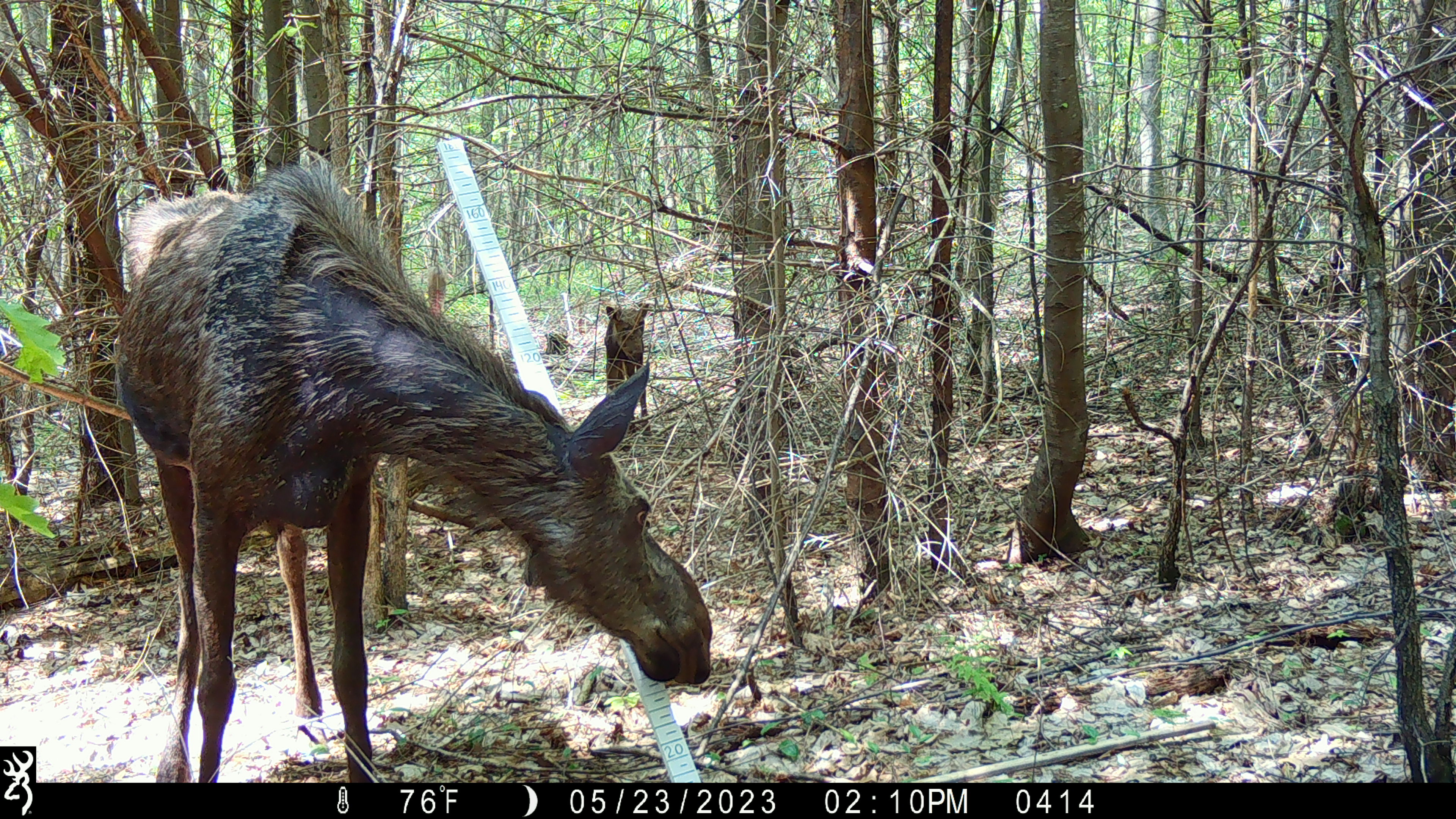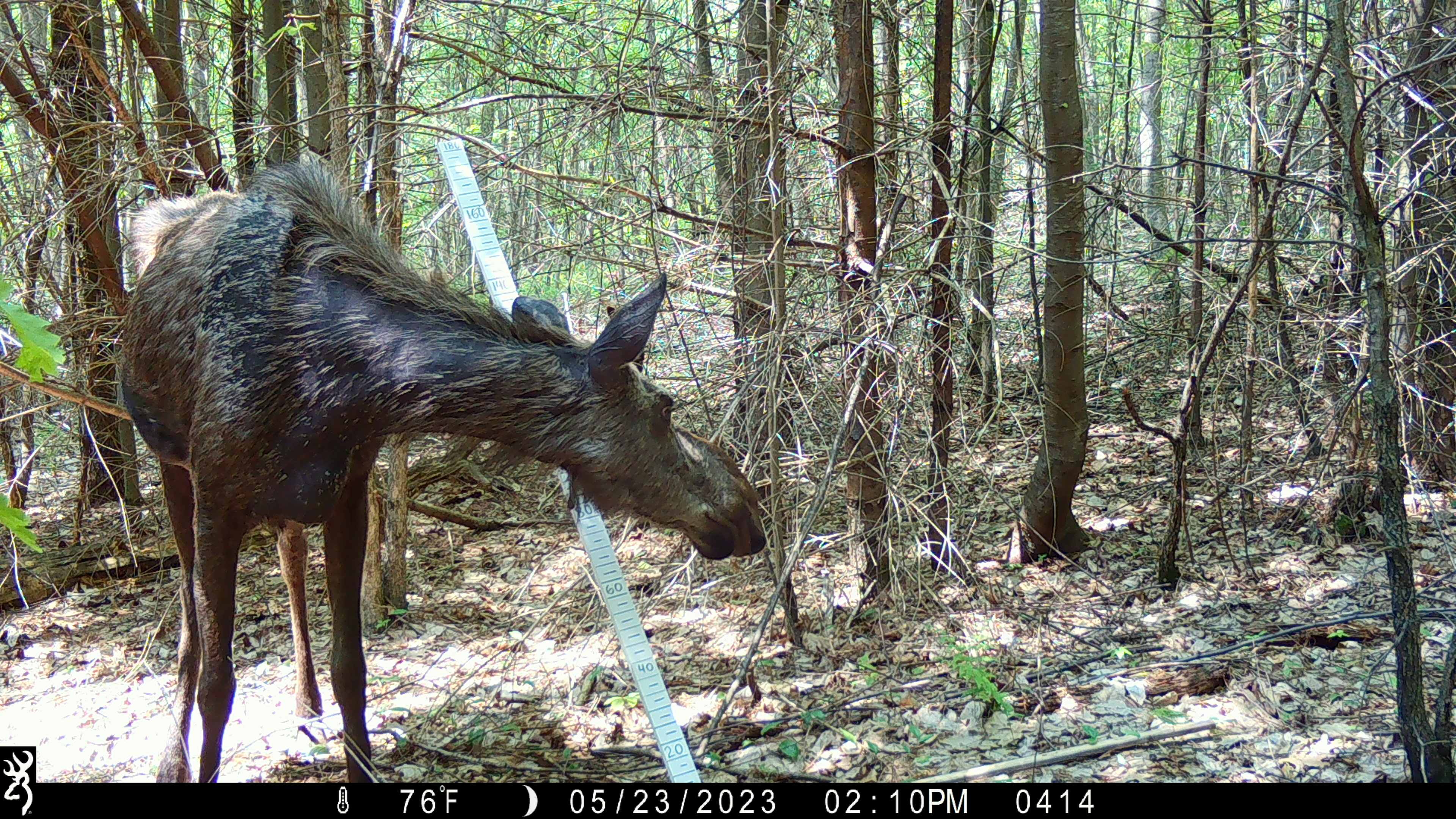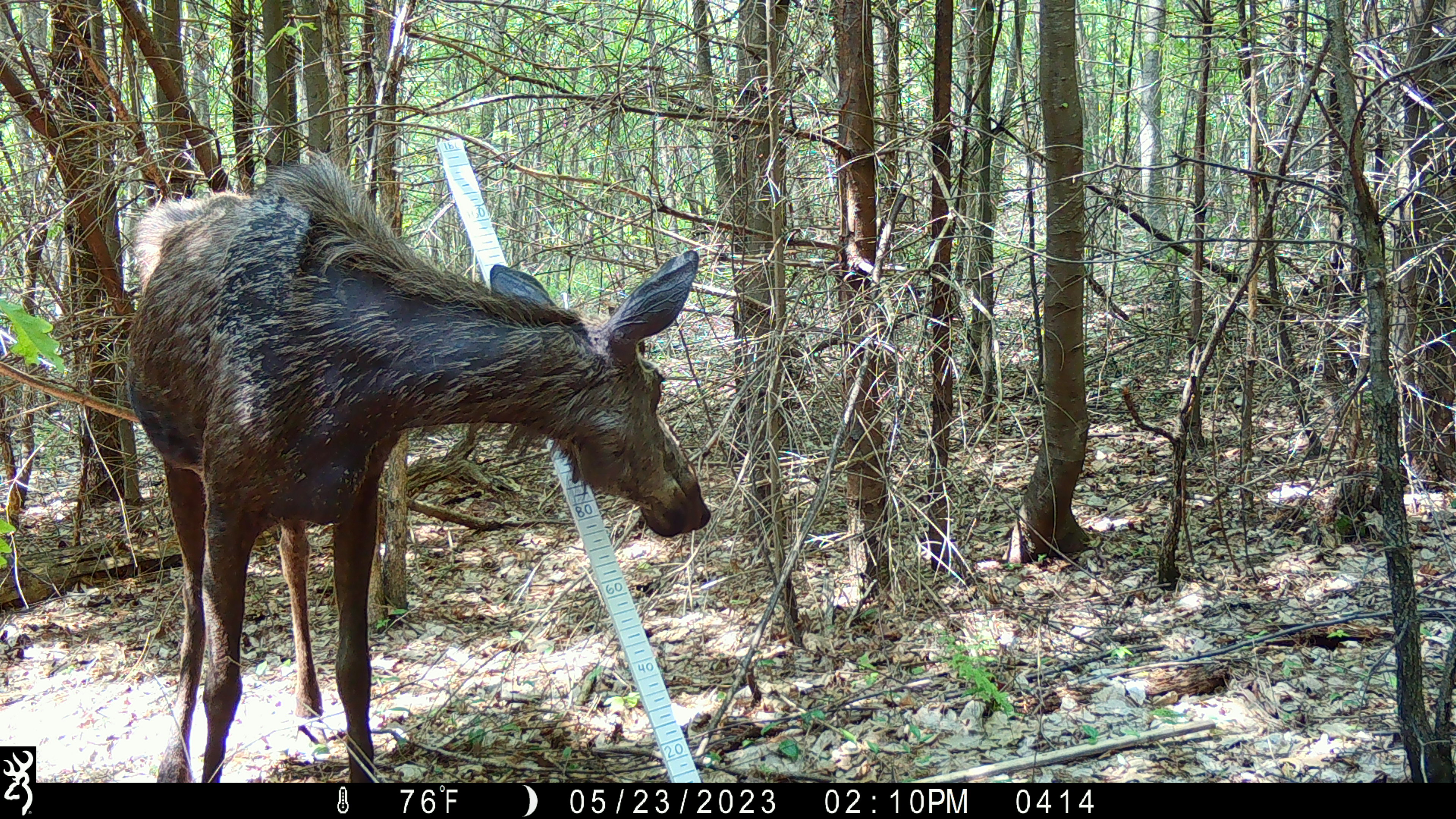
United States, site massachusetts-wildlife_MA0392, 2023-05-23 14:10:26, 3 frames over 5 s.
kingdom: Animalia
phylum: Chordata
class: Mammalia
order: Artiodactyla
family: Cervidae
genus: Alces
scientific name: Alces alces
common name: moose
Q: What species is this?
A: Moose (Alces alces).